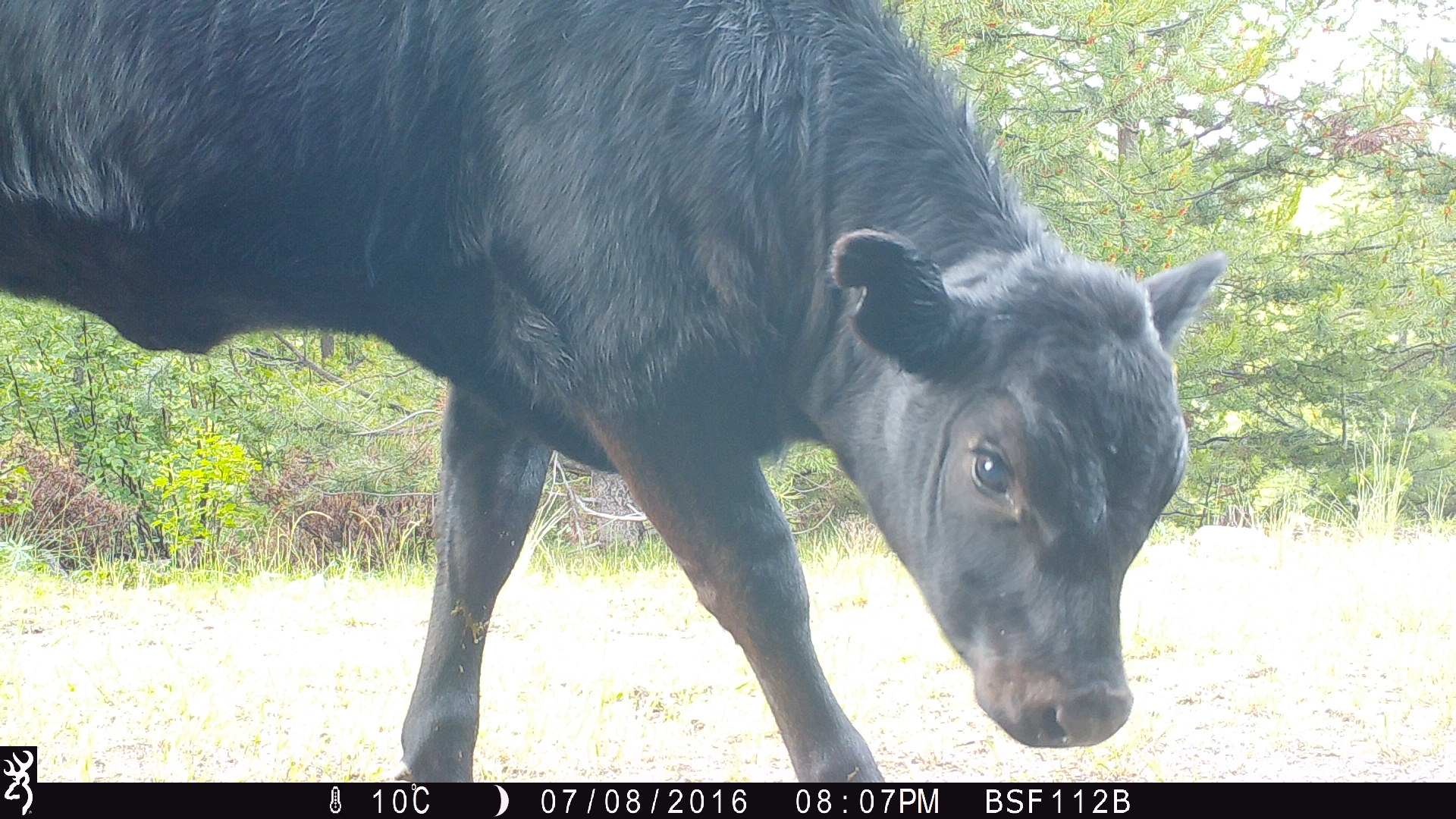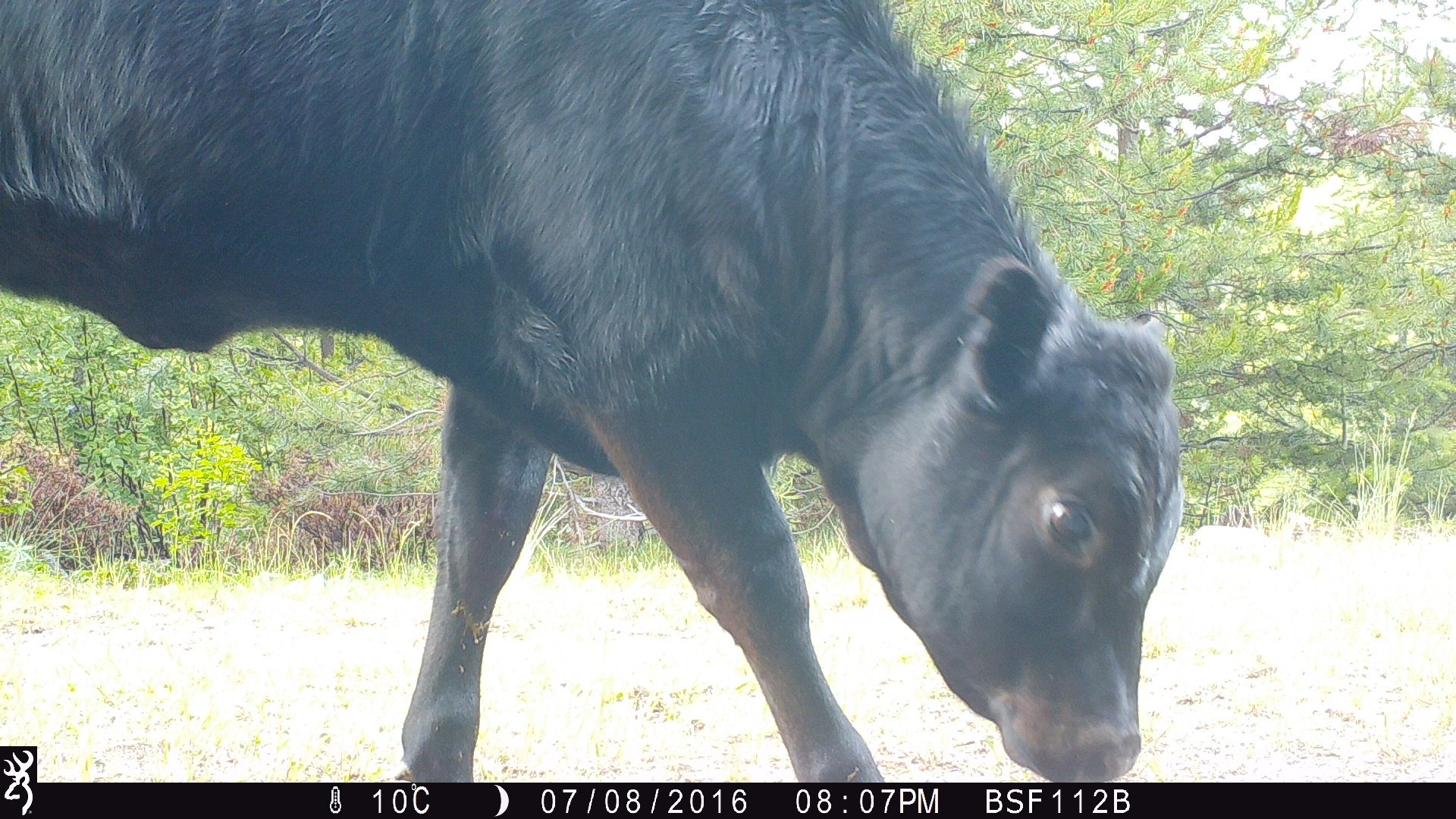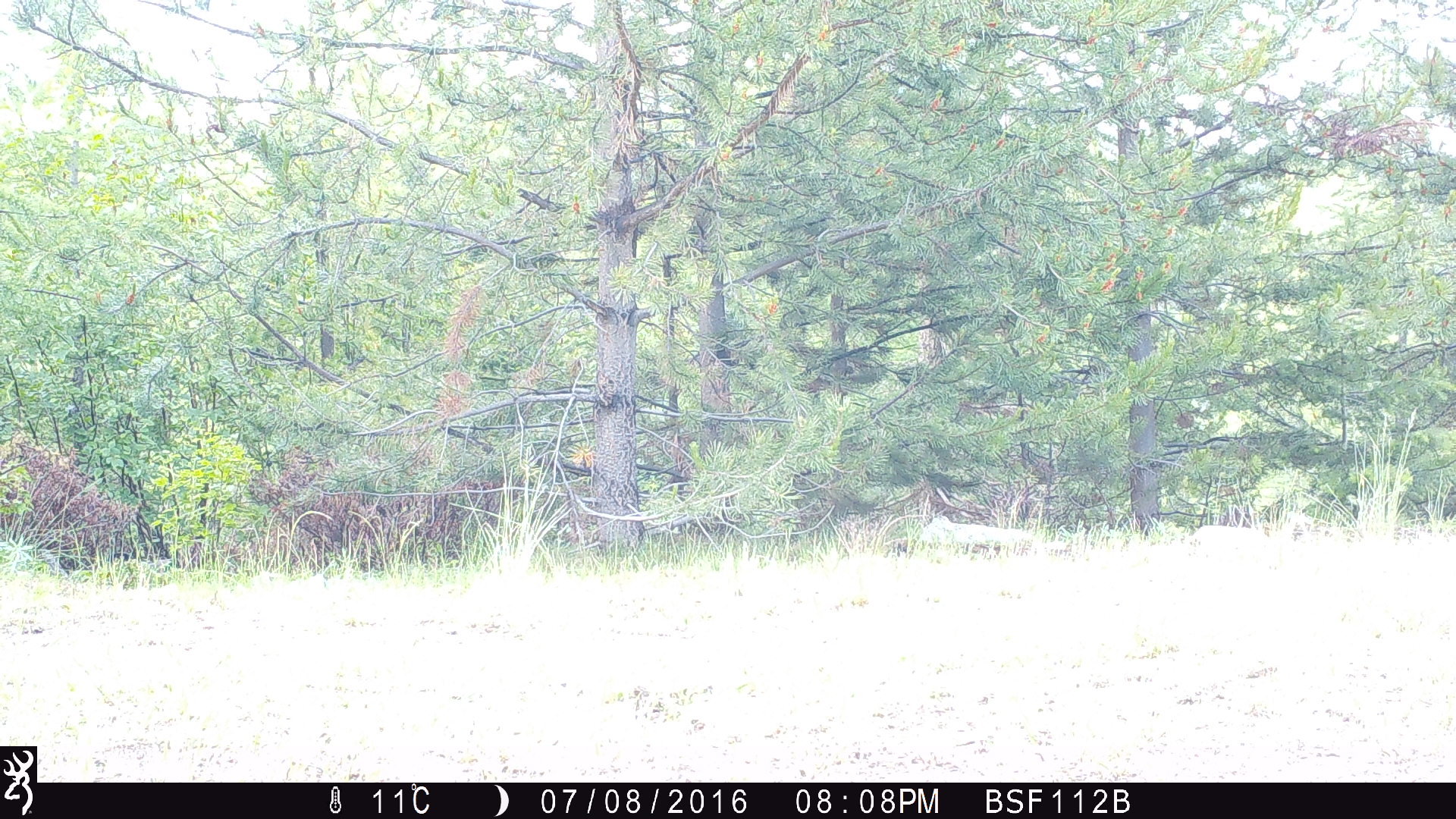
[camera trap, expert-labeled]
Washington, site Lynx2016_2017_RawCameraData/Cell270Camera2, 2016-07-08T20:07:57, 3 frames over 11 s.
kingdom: Animalia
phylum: Chordata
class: Mammalia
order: Artiodactyla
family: Bovidae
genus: Bos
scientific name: Bos taurus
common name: domestic cattle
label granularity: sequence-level